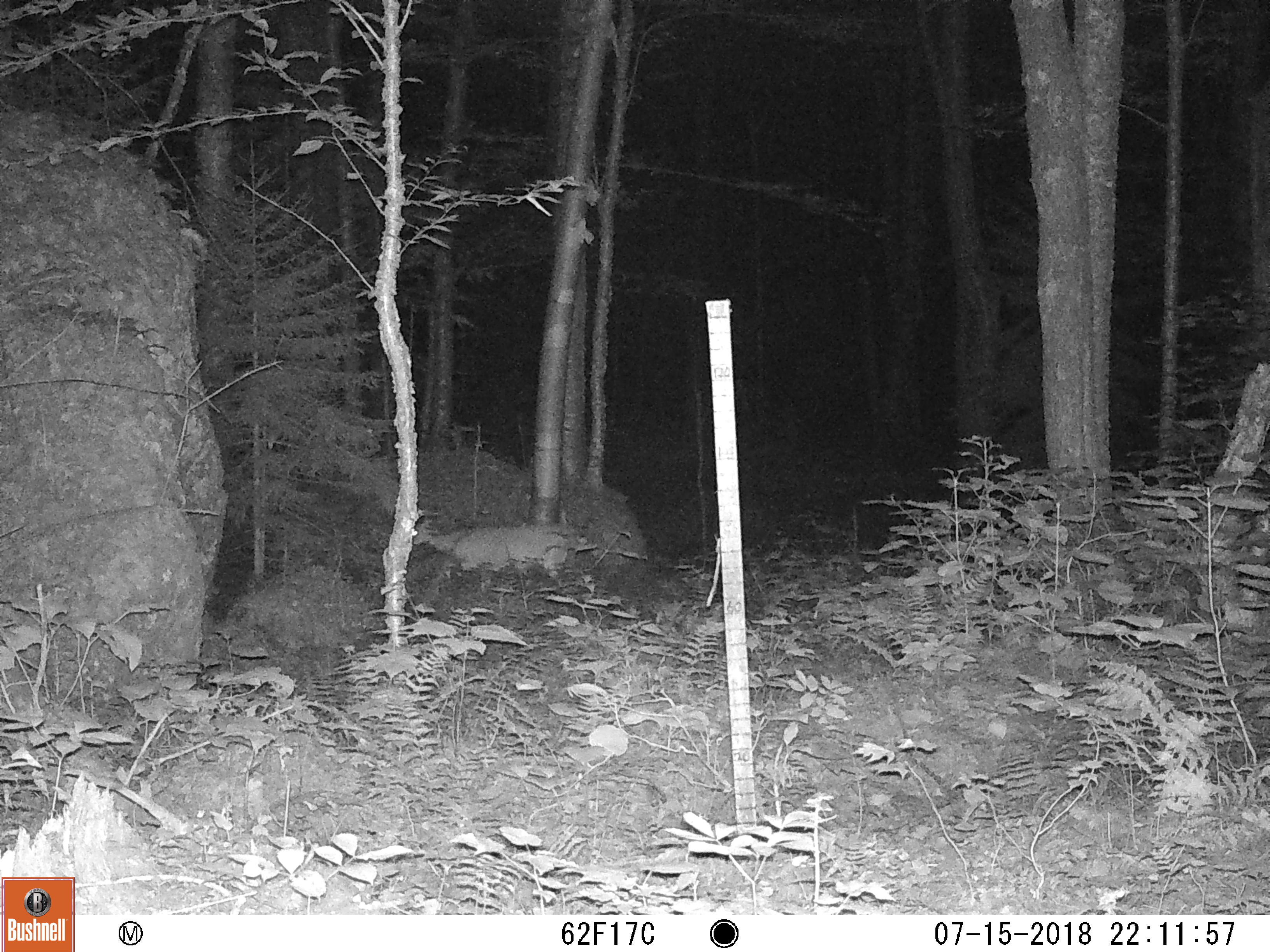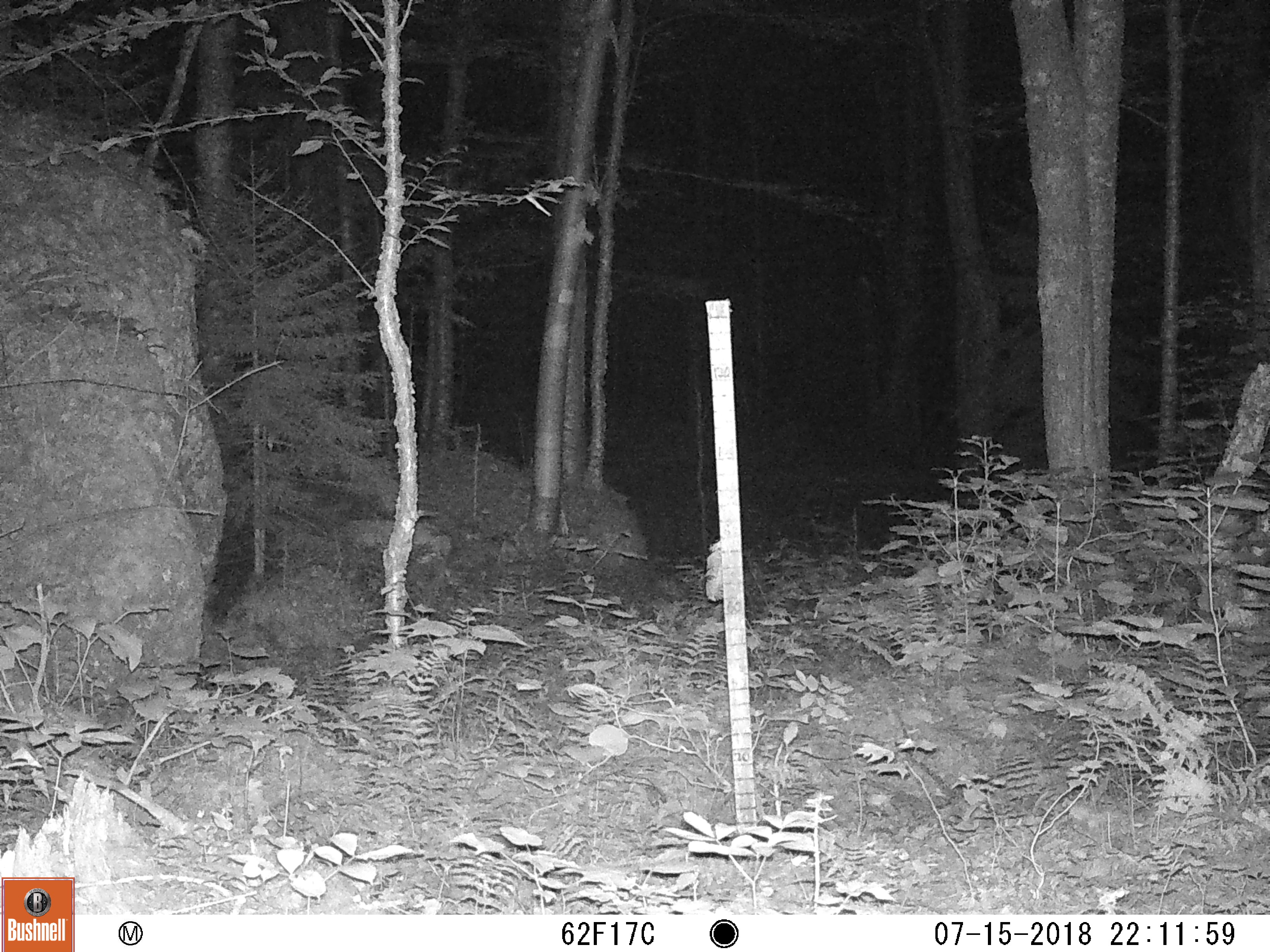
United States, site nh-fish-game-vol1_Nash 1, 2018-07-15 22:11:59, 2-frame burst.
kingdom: Animalia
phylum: Chordata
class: Mammalia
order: Artiodactyla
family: Cervidae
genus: Odocoileus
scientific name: Odocoileus virginianus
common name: white-tailed deer